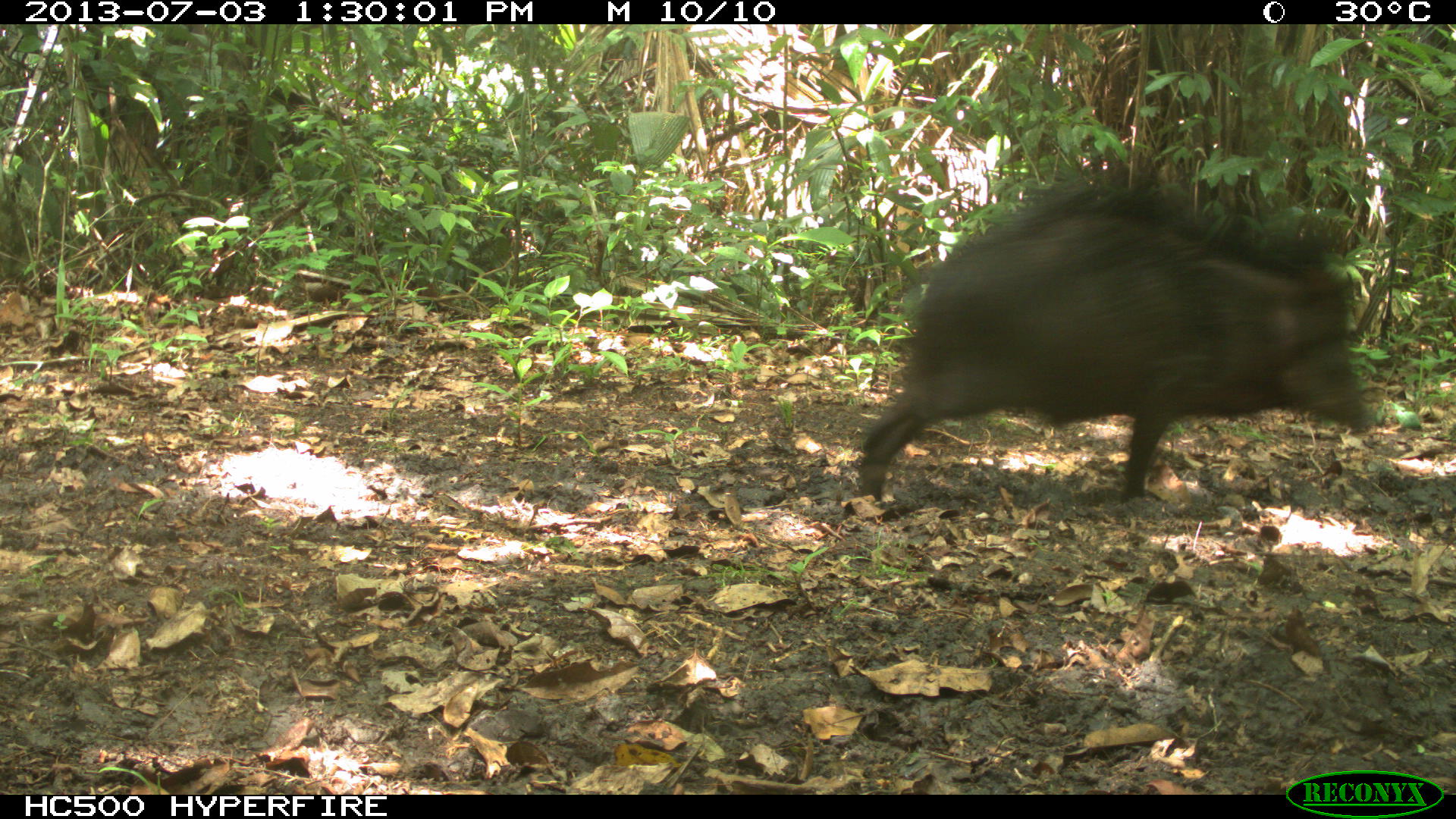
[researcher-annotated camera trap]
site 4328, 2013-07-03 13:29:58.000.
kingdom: Animalia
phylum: Chordata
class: Mammalia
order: Artiodactyla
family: Tayassuidae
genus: Tayassu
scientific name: Tayassu pecari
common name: white-lipped peccary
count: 11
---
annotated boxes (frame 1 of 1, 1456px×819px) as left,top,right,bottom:
tayassu pecari: 856,172,1373,502